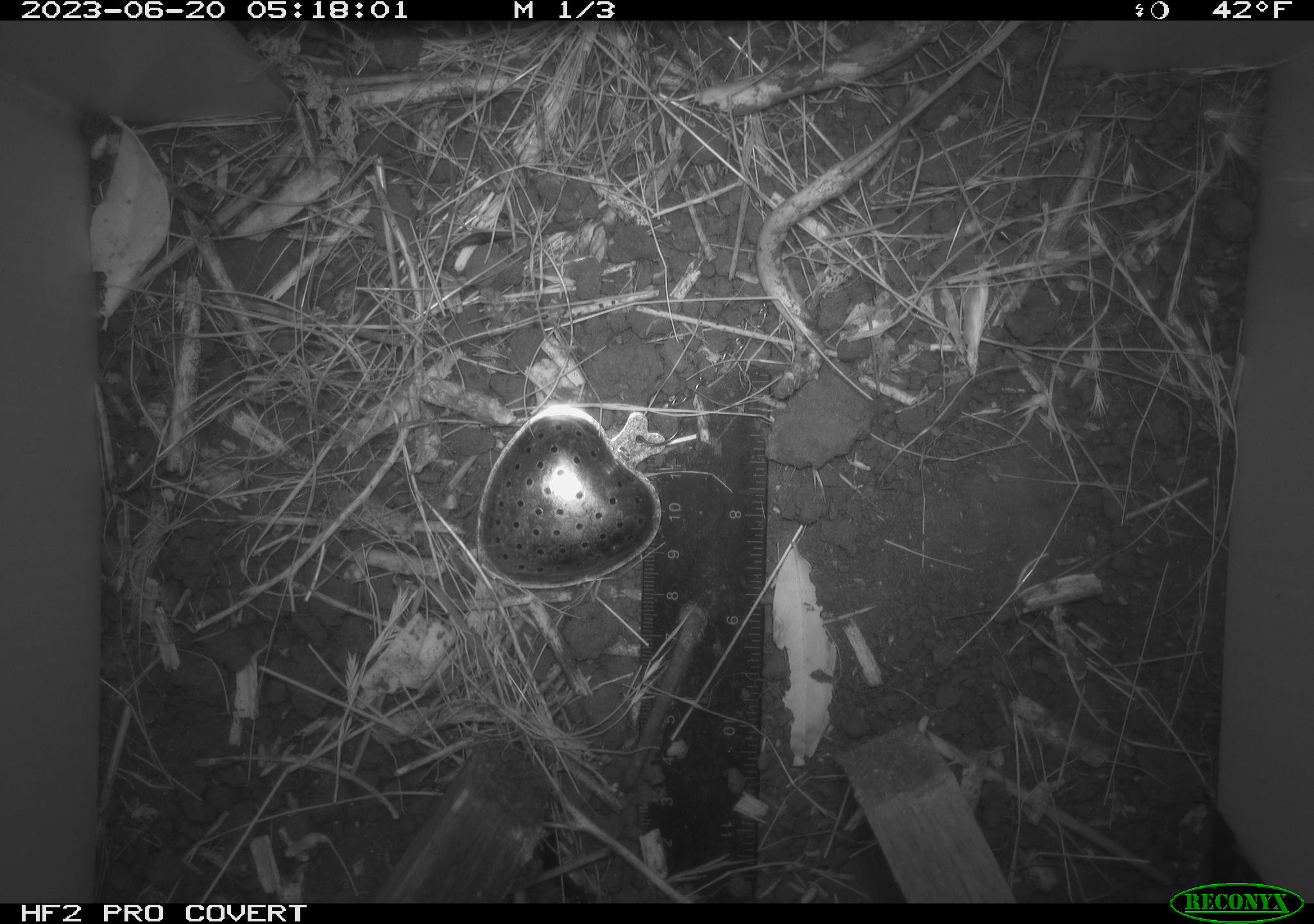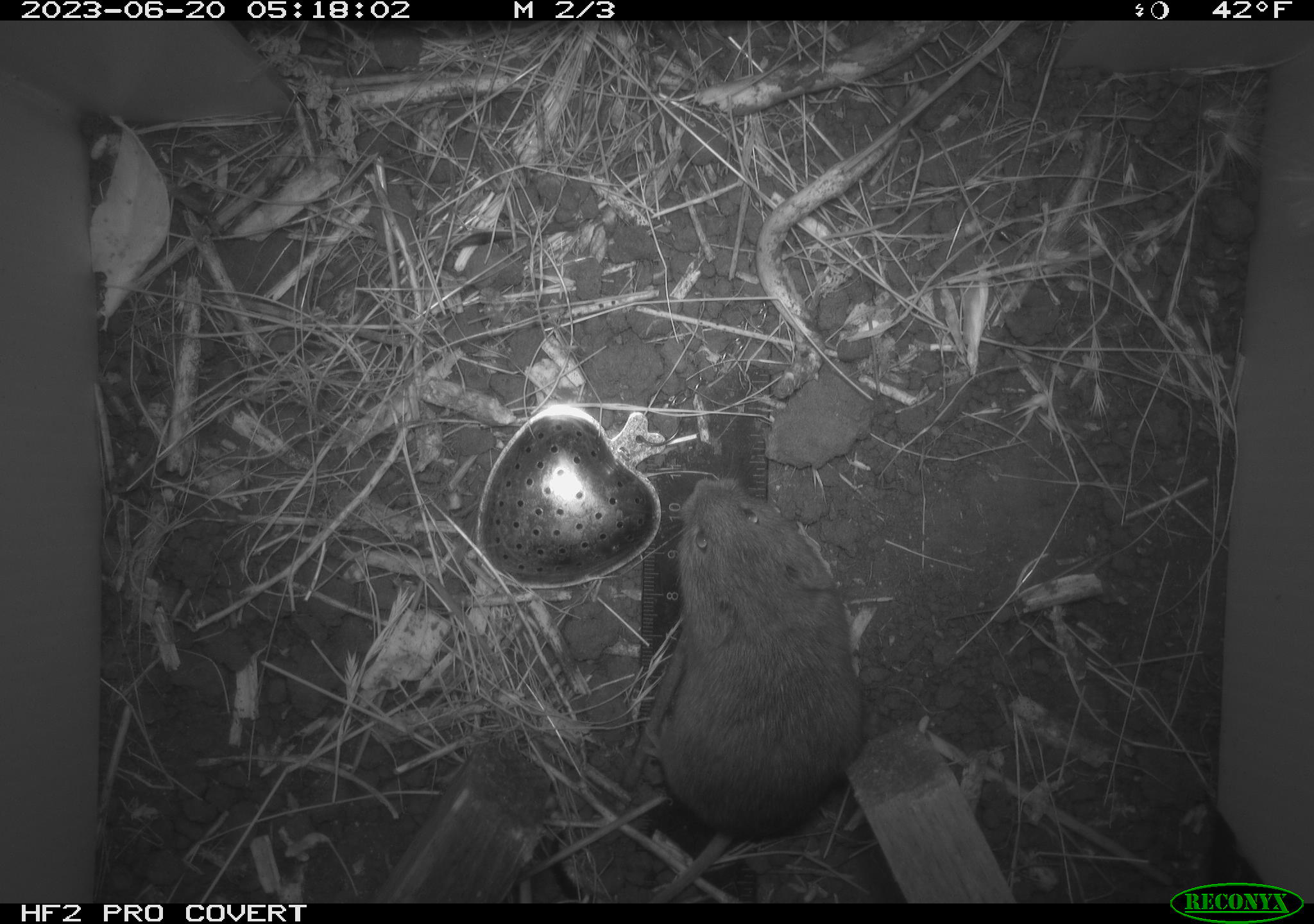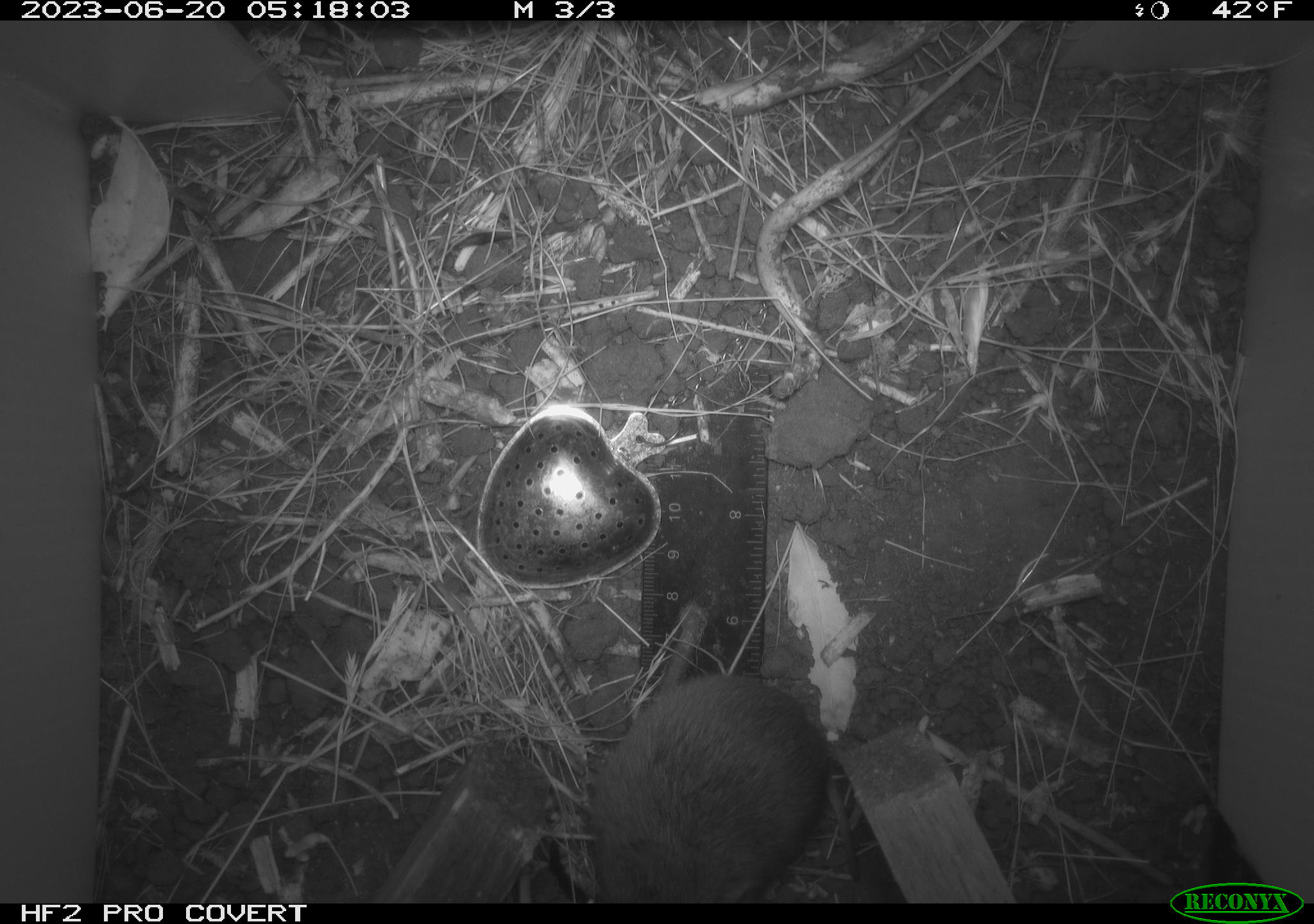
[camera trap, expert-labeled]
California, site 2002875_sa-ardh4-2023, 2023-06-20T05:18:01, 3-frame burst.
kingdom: Animalia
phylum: Chordata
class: Mammalia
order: Rodentia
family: Cricetidae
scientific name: Arvicolinae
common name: voles, lemmings, and muskrats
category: arvicolinae subfamily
Arvicolinae subfamily (voles, lemmings, and muskrats) (Arvicolinae).